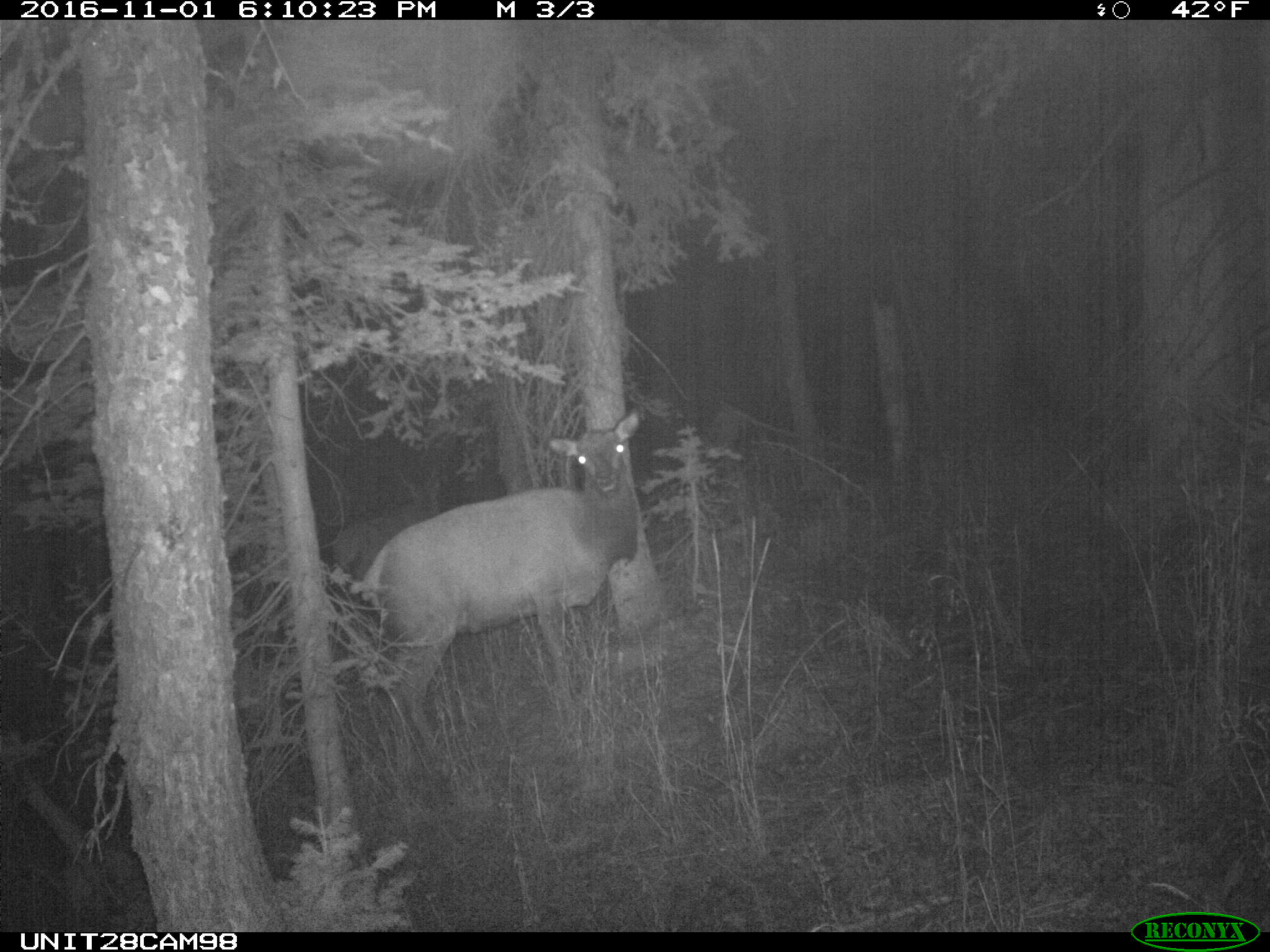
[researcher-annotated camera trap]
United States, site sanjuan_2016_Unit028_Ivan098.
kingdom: Animalia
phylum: Chordata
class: Mammalia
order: Artiodactyla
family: Cervidae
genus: Cervus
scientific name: Cervus elaphus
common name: red deer